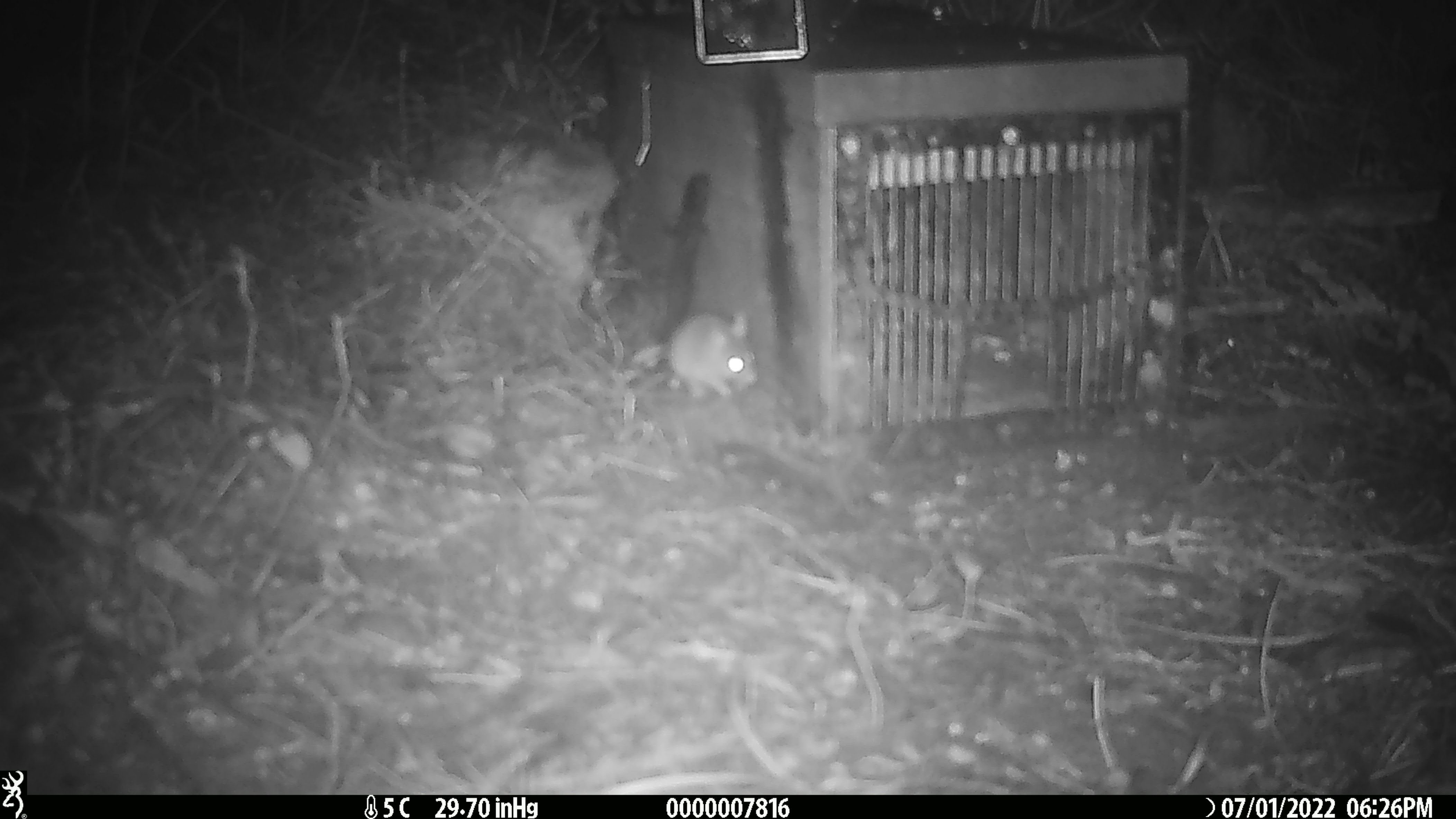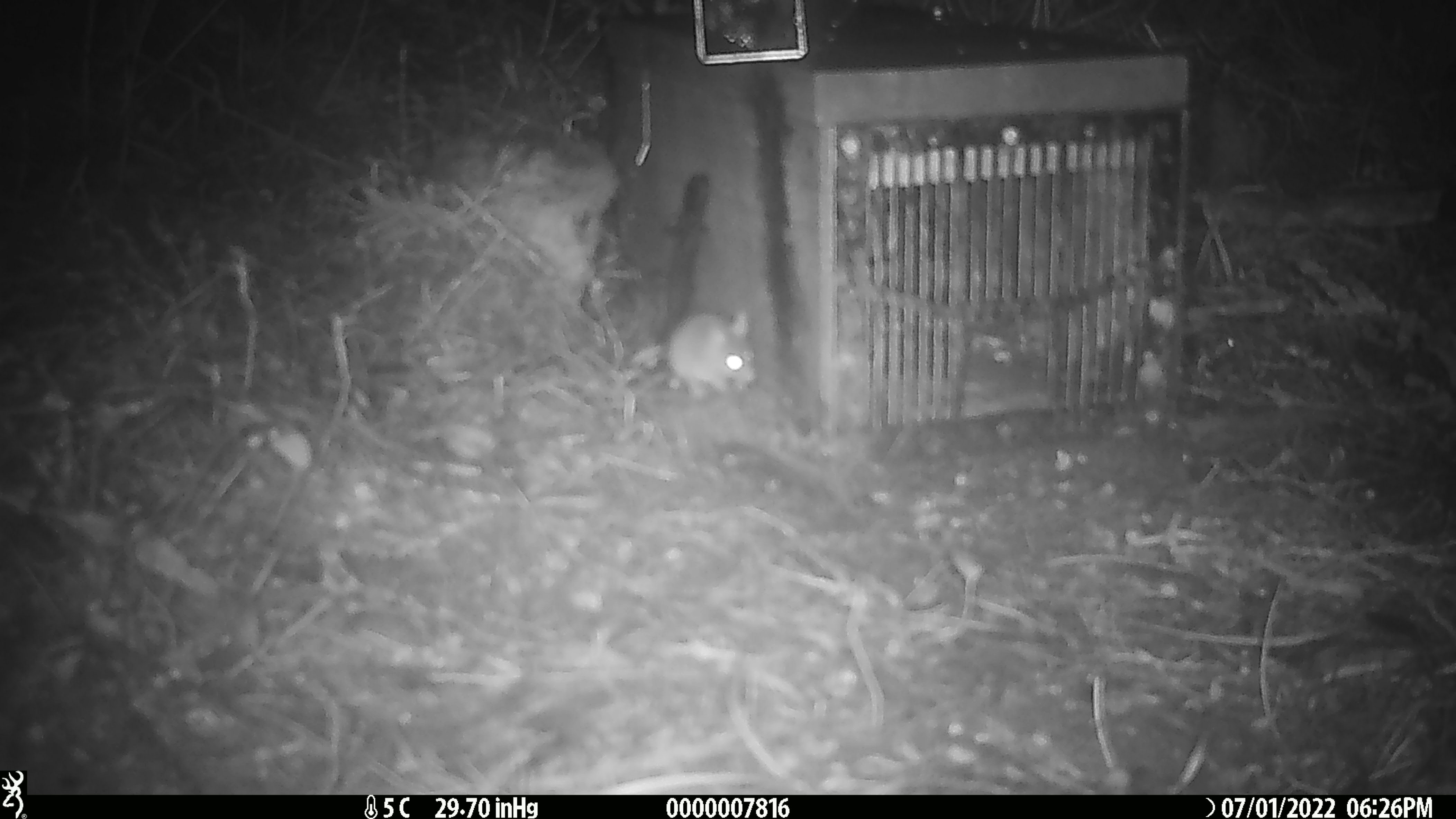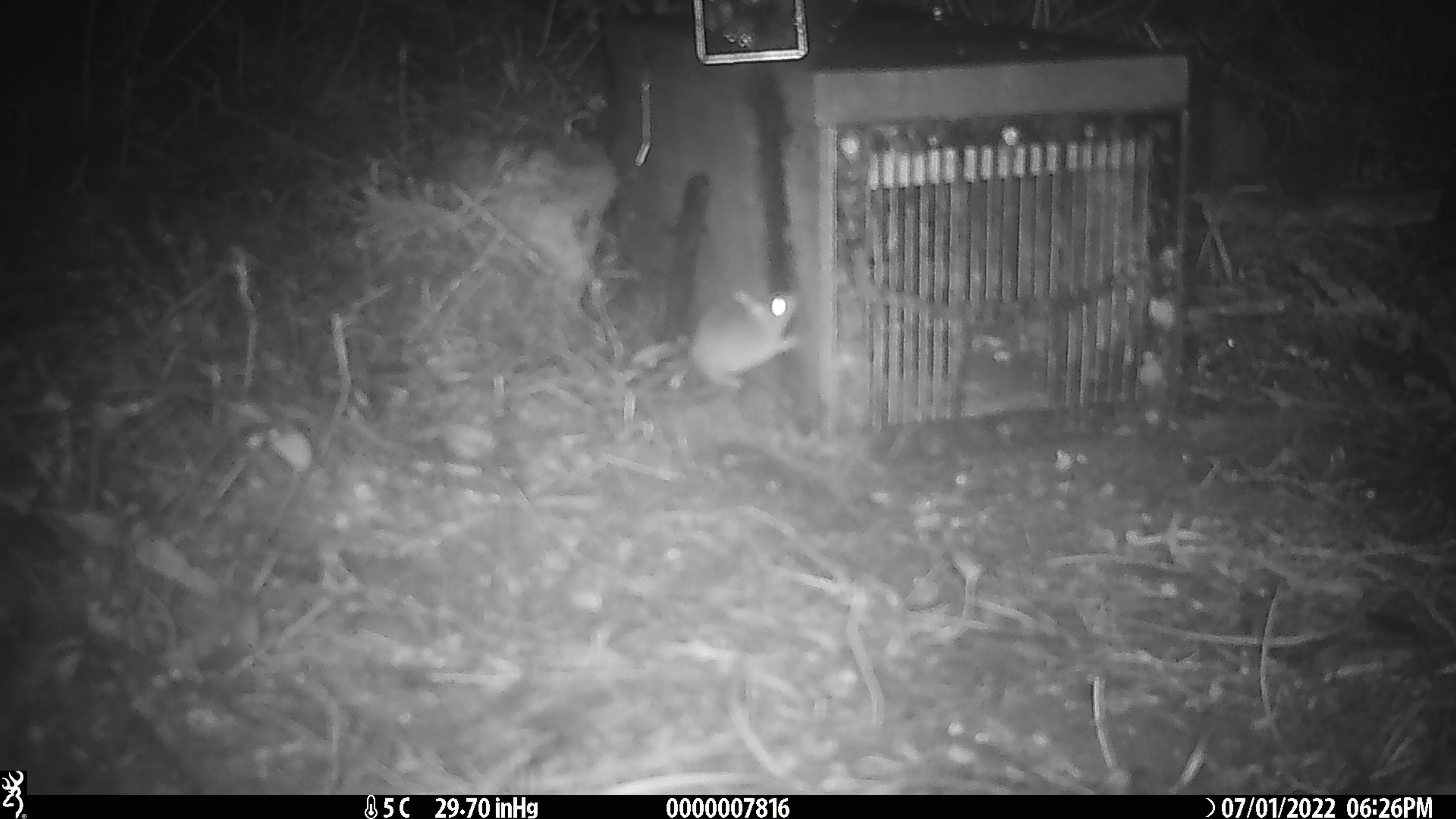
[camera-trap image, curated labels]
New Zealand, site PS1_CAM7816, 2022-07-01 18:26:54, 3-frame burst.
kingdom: Animalia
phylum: Chordata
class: Mammalia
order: Rodentia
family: Muridae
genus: Mus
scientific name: Mus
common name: mouse